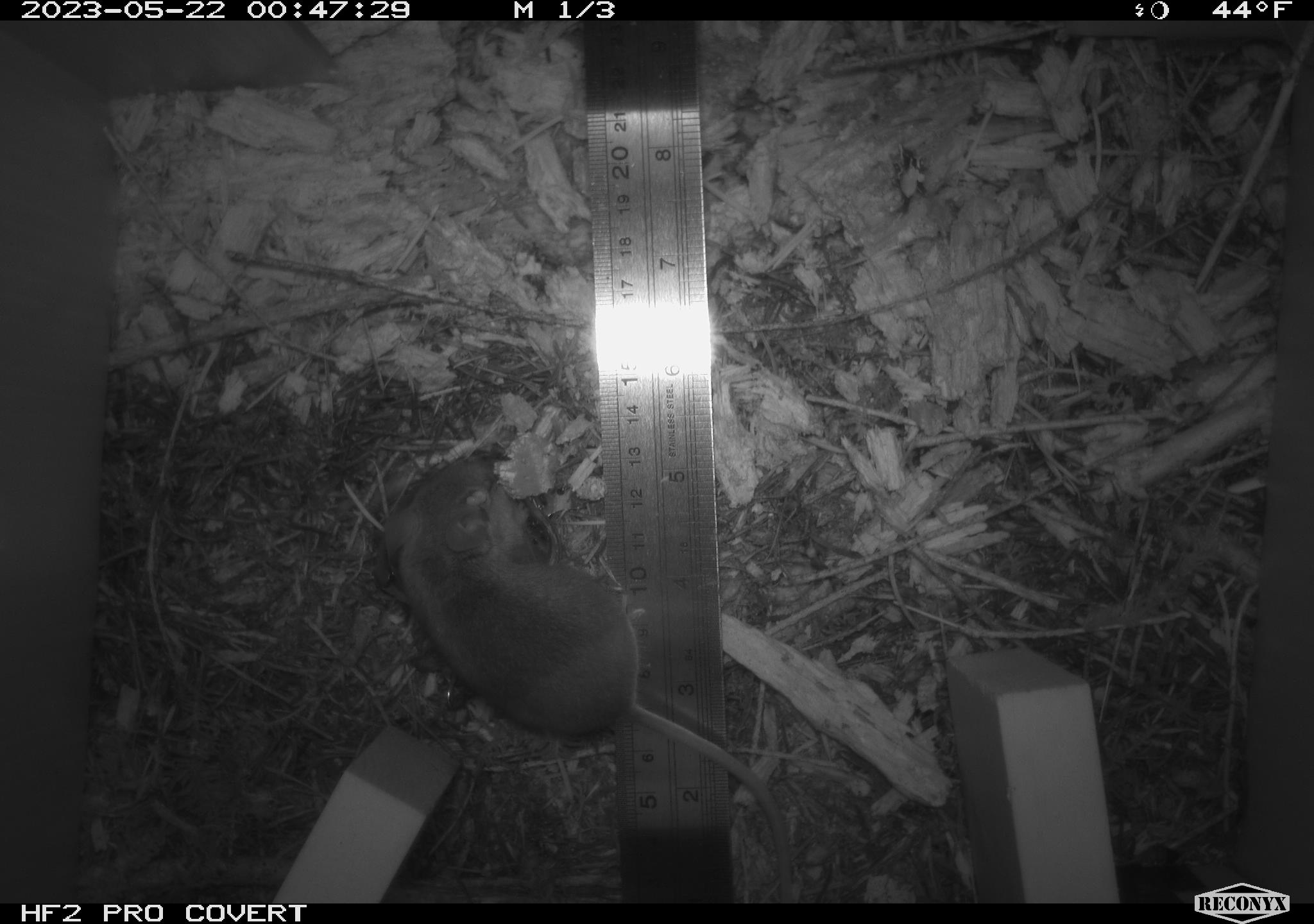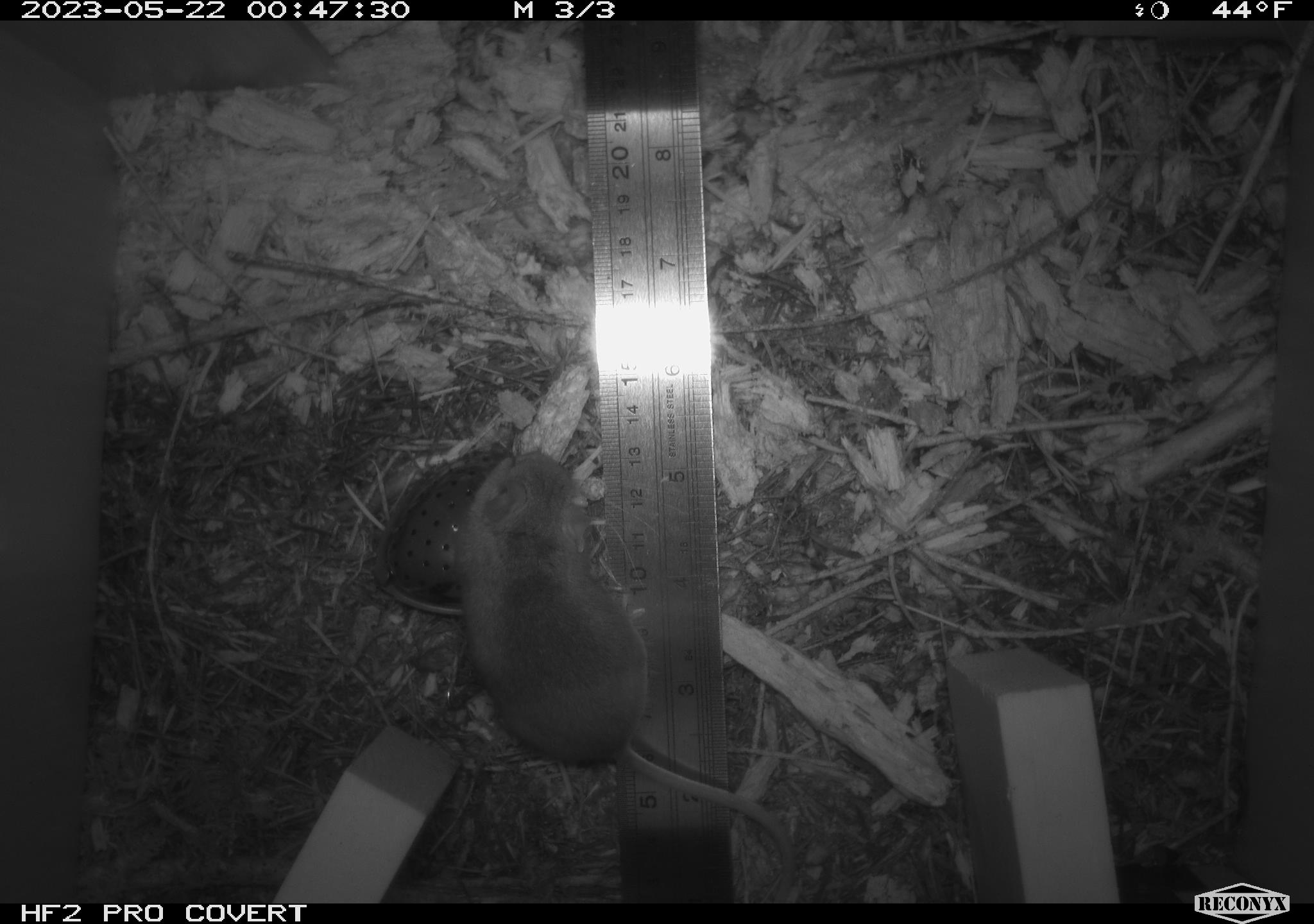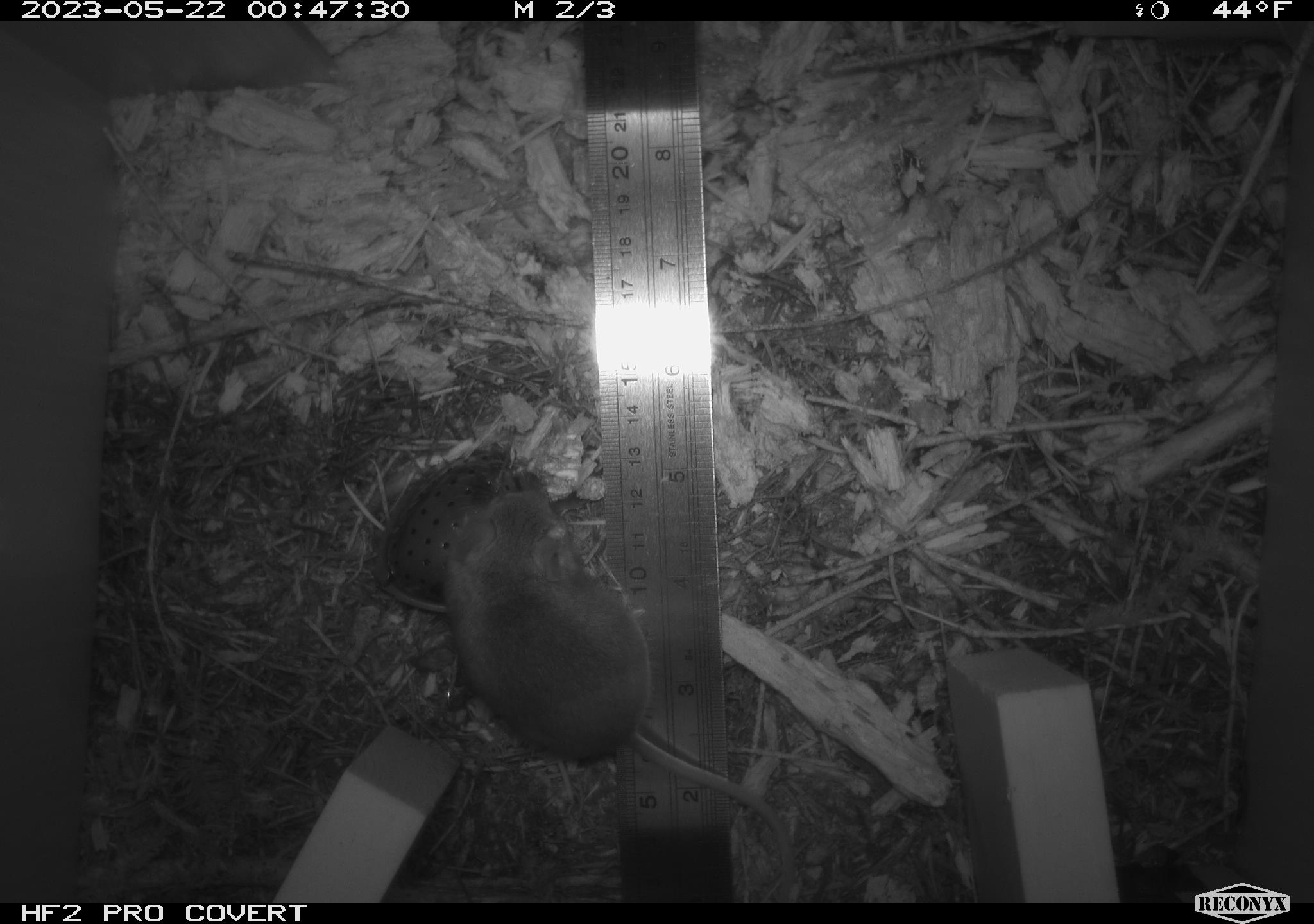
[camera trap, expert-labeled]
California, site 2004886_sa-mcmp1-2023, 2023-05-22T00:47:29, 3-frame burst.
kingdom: Animalia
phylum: Chordata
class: Mammalia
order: Rodentia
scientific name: Rodentia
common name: mouse species